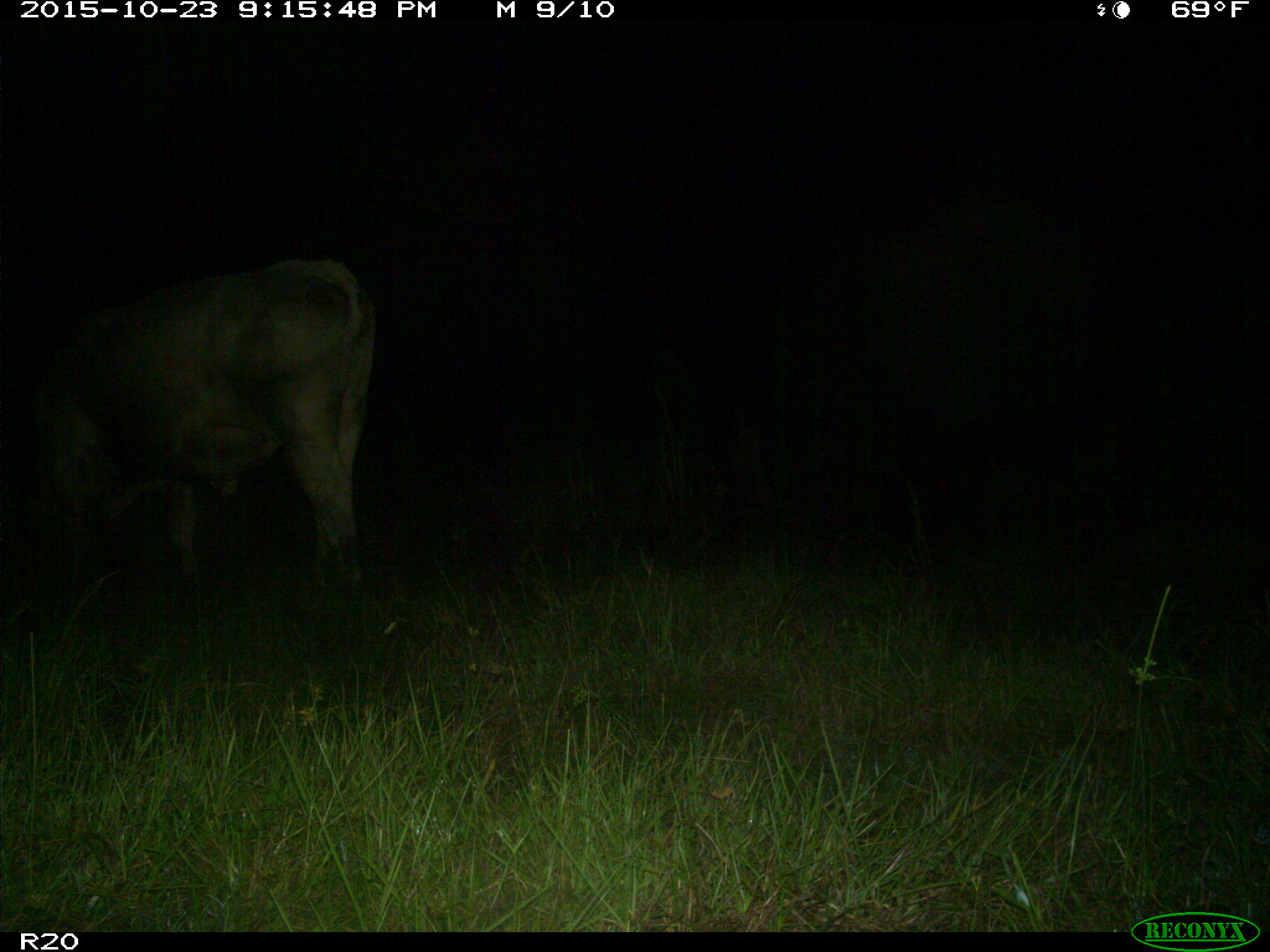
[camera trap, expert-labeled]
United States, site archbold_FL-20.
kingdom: Animalia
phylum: Chordata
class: Mammalia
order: Artiodactyla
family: Bovidae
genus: Bos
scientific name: Bos taurus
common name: domestic cow